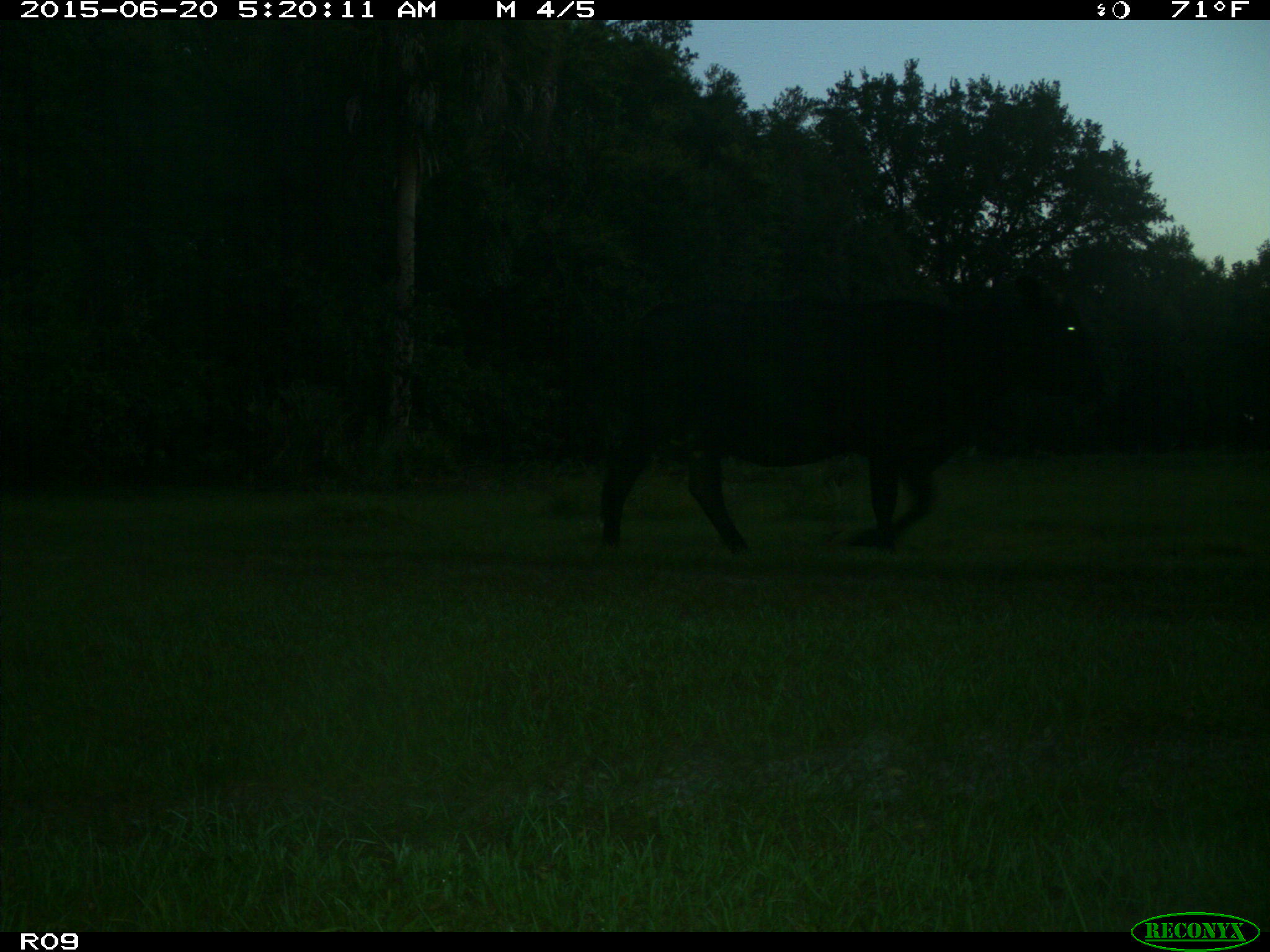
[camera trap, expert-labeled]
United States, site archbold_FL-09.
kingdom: Animalia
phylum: Chordata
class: Mammalia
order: Artiodactyla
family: Bovidae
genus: Bos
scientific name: Bos taurus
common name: domestic cow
Bos taurus (domestic cow).